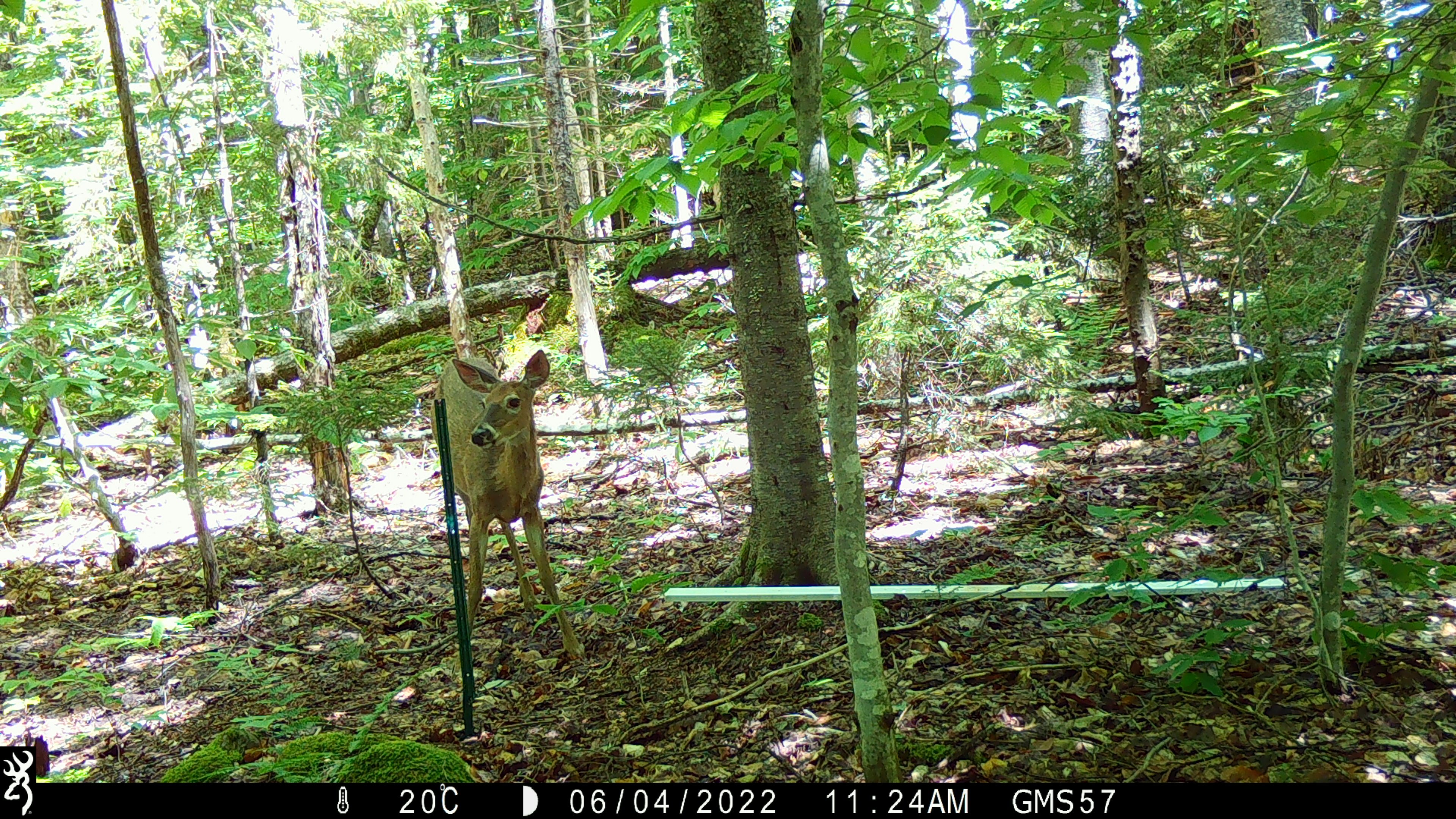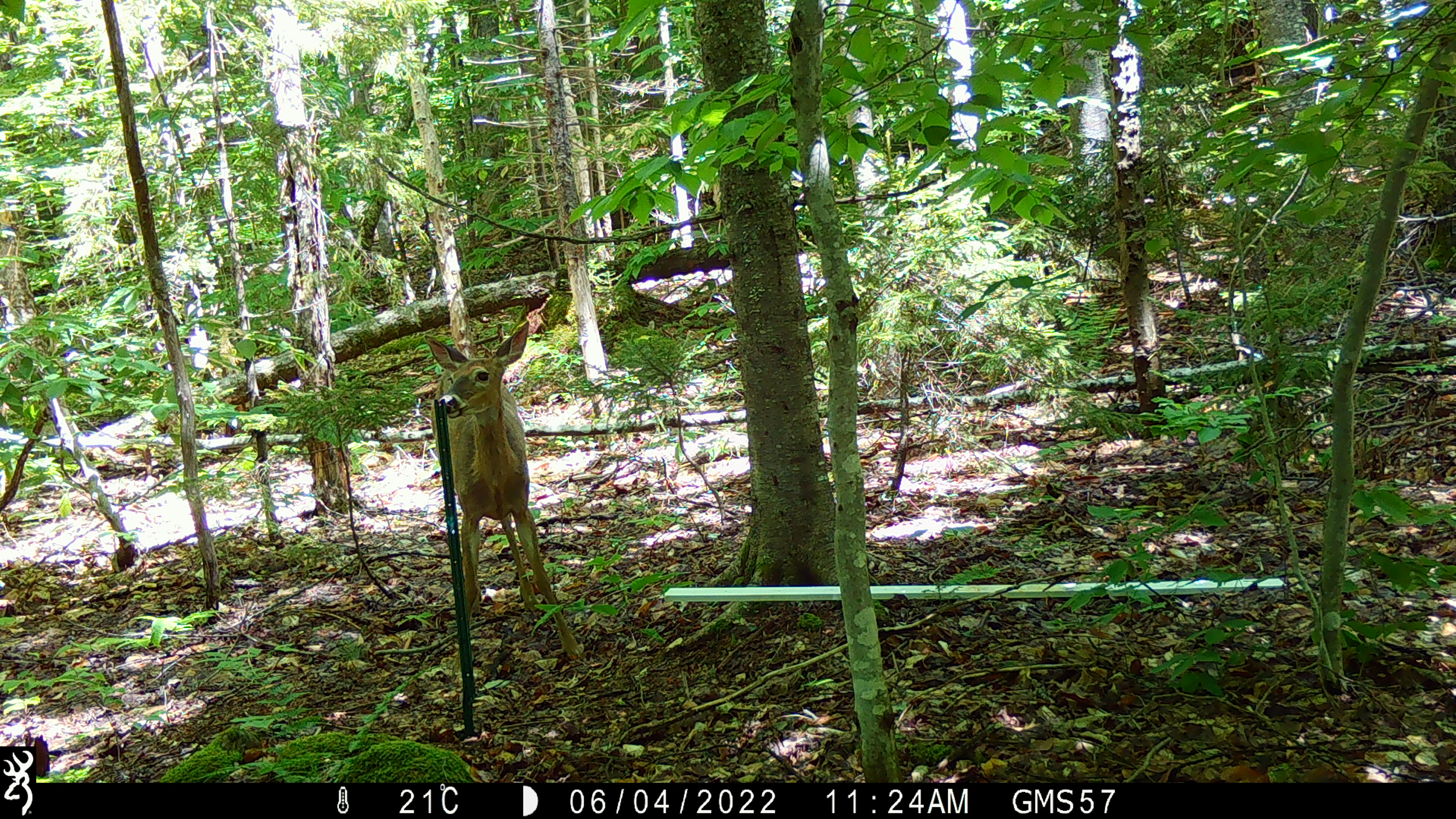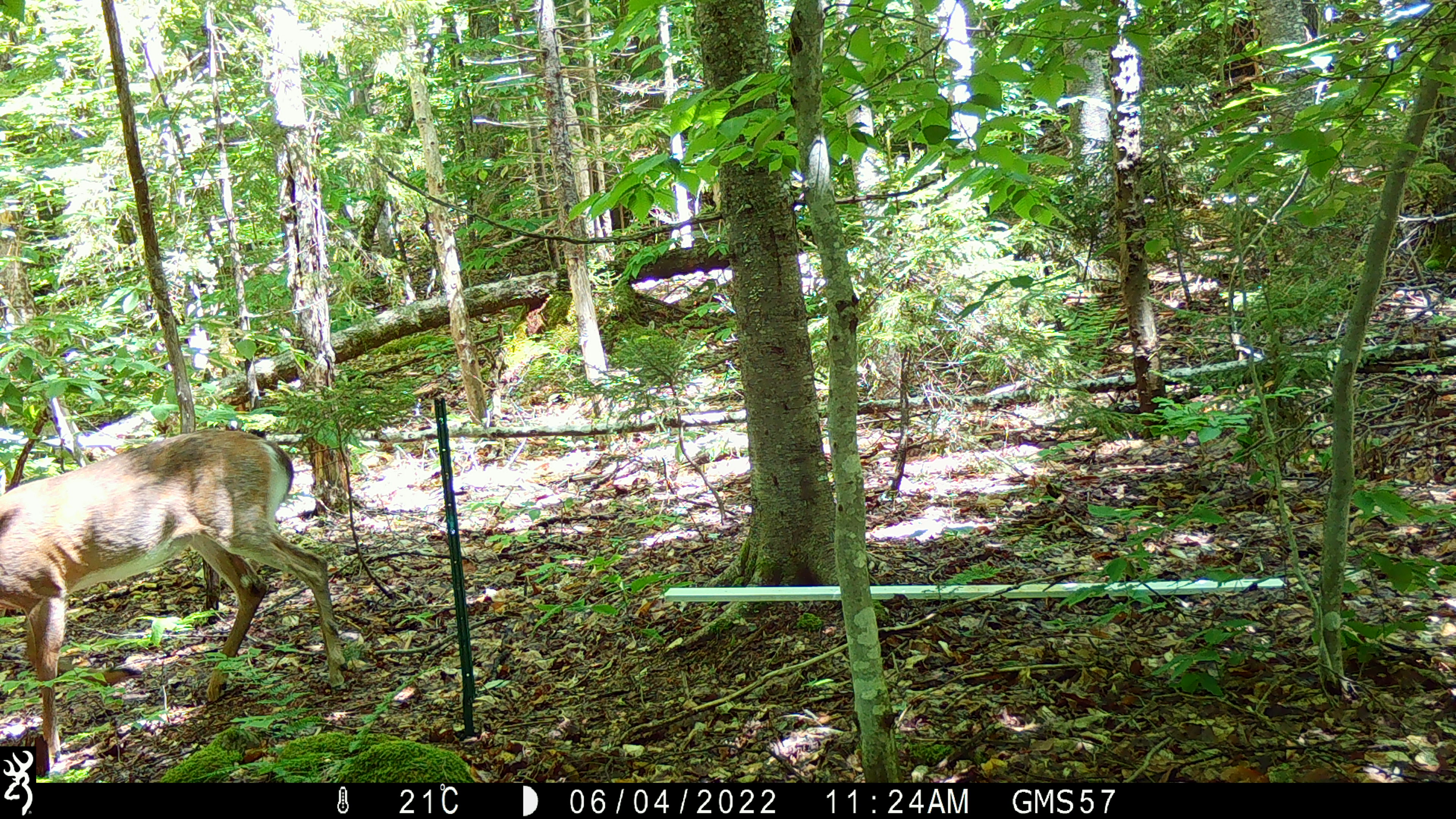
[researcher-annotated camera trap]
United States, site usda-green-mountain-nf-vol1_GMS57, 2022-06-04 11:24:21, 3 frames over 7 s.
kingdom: Animalia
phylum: Chordata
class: Mammalia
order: Artiodactyla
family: Cervidae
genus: Odocoileus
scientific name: Odocoileus virginianus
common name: white-tailed deer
White-tailed deer (Odocoileus virginianus).